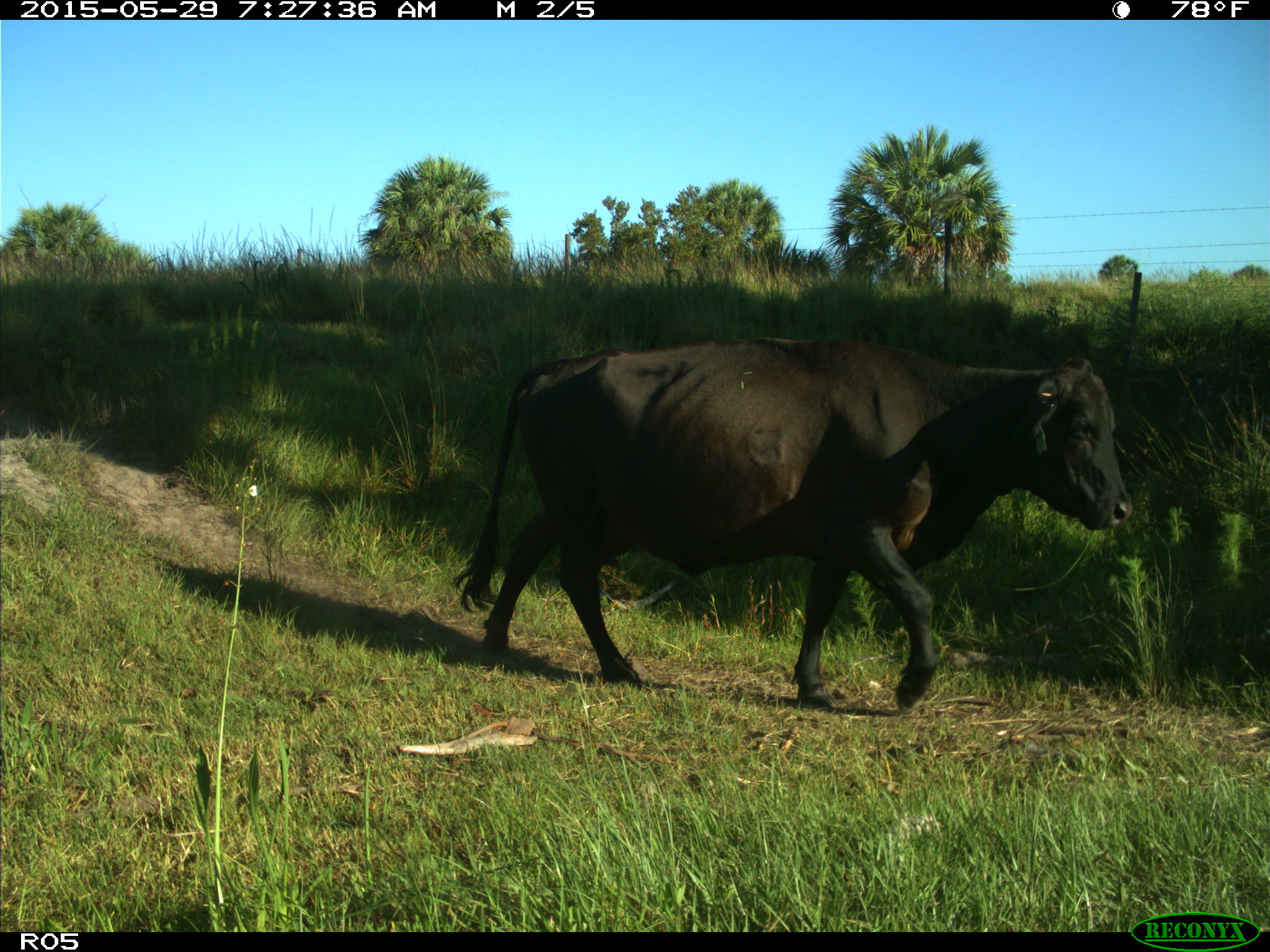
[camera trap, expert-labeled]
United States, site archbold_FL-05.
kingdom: Animalia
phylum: Chordata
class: Mammalia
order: Artiodactyla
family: Bovidae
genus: Bos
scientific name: Bos taurus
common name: domestic cow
Bos taurus (domestic cow).